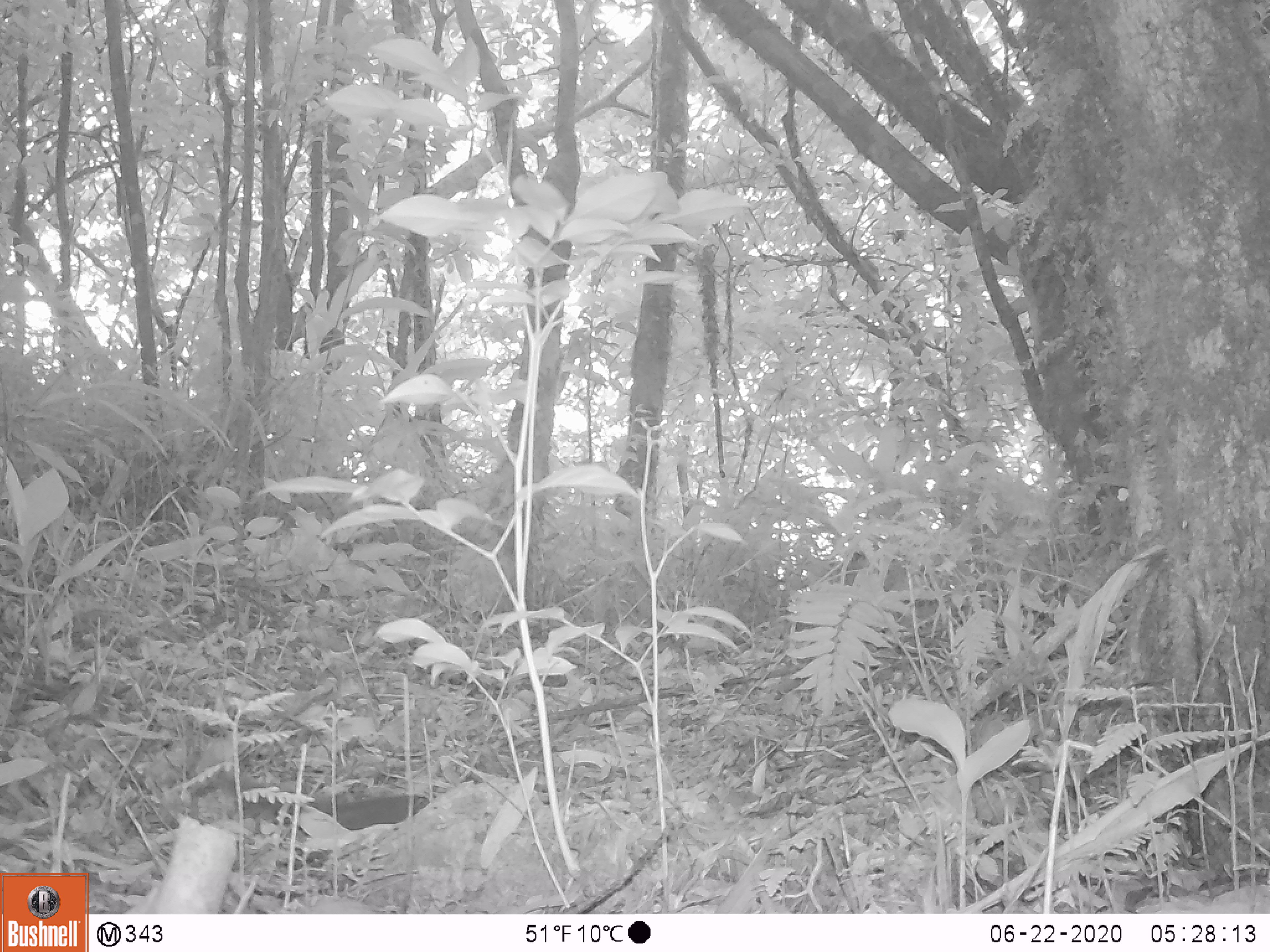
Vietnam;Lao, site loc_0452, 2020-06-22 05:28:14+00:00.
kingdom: Animalia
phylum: Chordata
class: Mammalia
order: Rodentia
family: Sciuridae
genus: Sciurus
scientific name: Sciurus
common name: squirrel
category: unidentified squirrel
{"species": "unidentified squirrel (squirrel) (Sciurus)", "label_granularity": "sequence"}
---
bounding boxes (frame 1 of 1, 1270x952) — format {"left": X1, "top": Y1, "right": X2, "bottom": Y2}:
unidentified squirrel: {"left": 212, "top": 767, "right": 430, "bottom": 830}